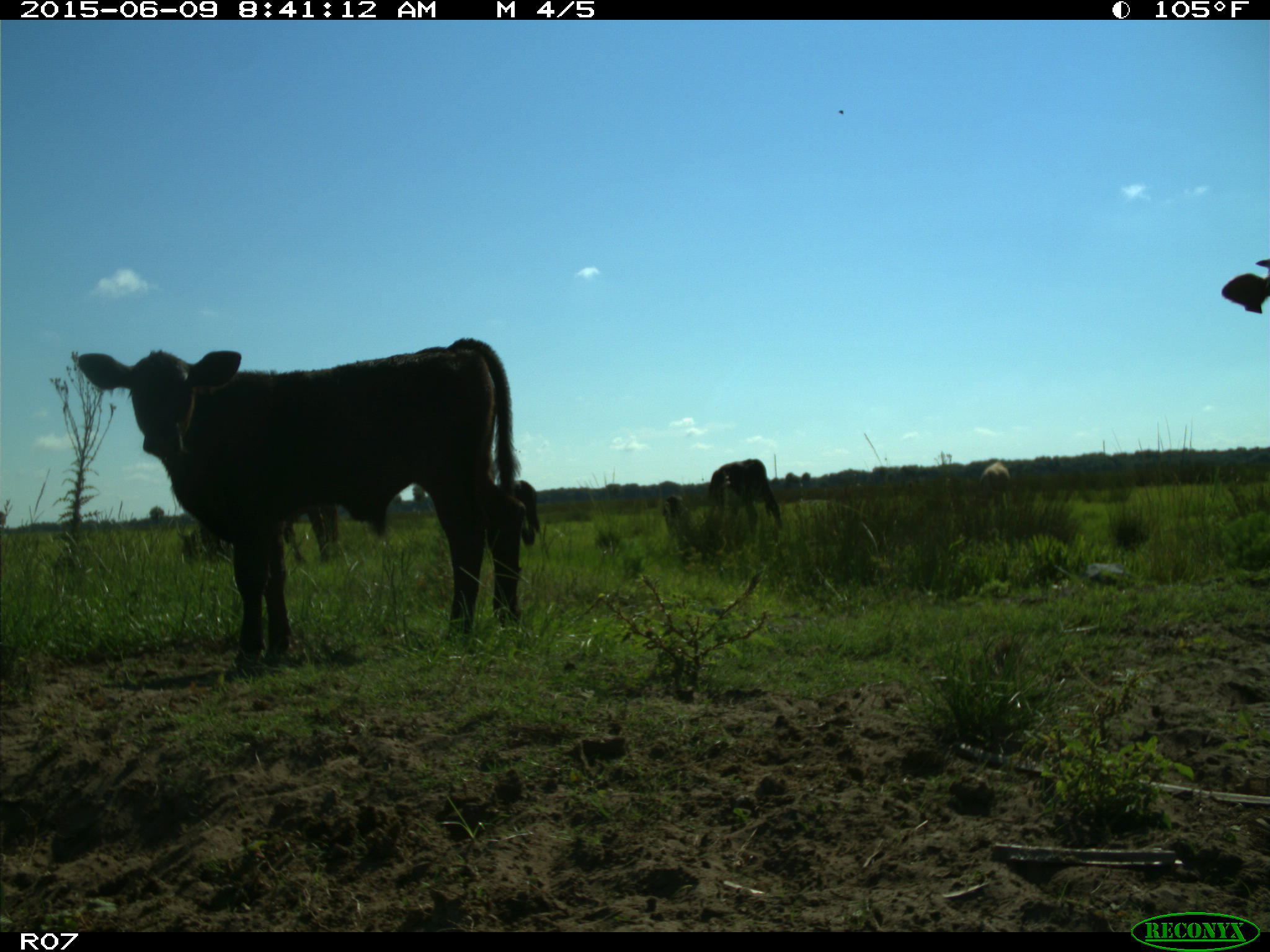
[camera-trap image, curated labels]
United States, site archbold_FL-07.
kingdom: Animalia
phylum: Chordata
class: Mammalia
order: Artiodactyla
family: Bovidae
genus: Bos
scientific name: Bos taurus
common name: domestic cow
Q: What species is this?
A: Bos taurus (domestic cow).